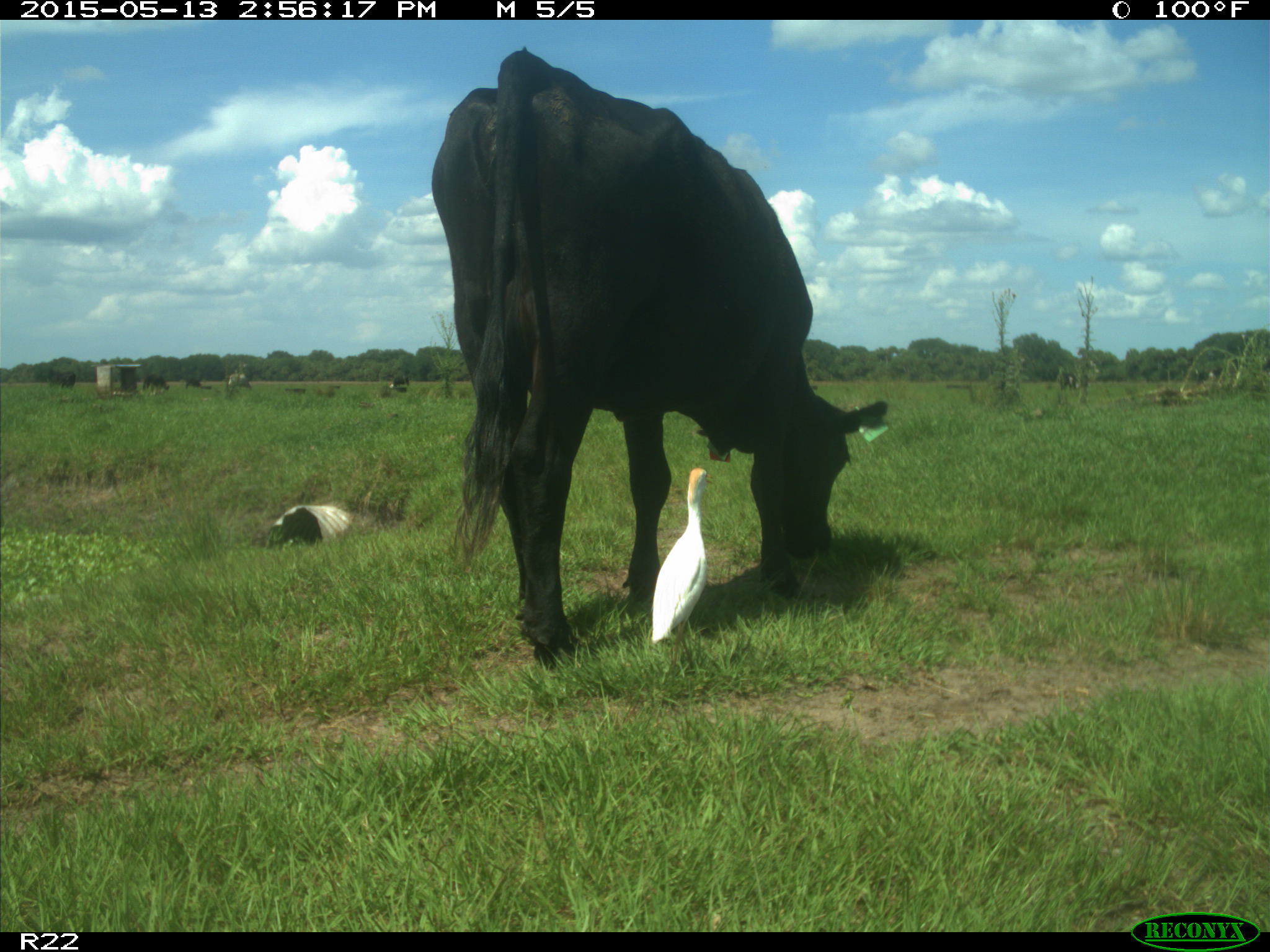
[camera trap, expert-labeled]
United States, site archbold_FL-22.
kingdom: Animalia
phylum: Chordata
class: Mammalia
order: Artiodactyla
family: Bovidae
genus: Bos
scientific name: Bos taurus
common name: domestic cow